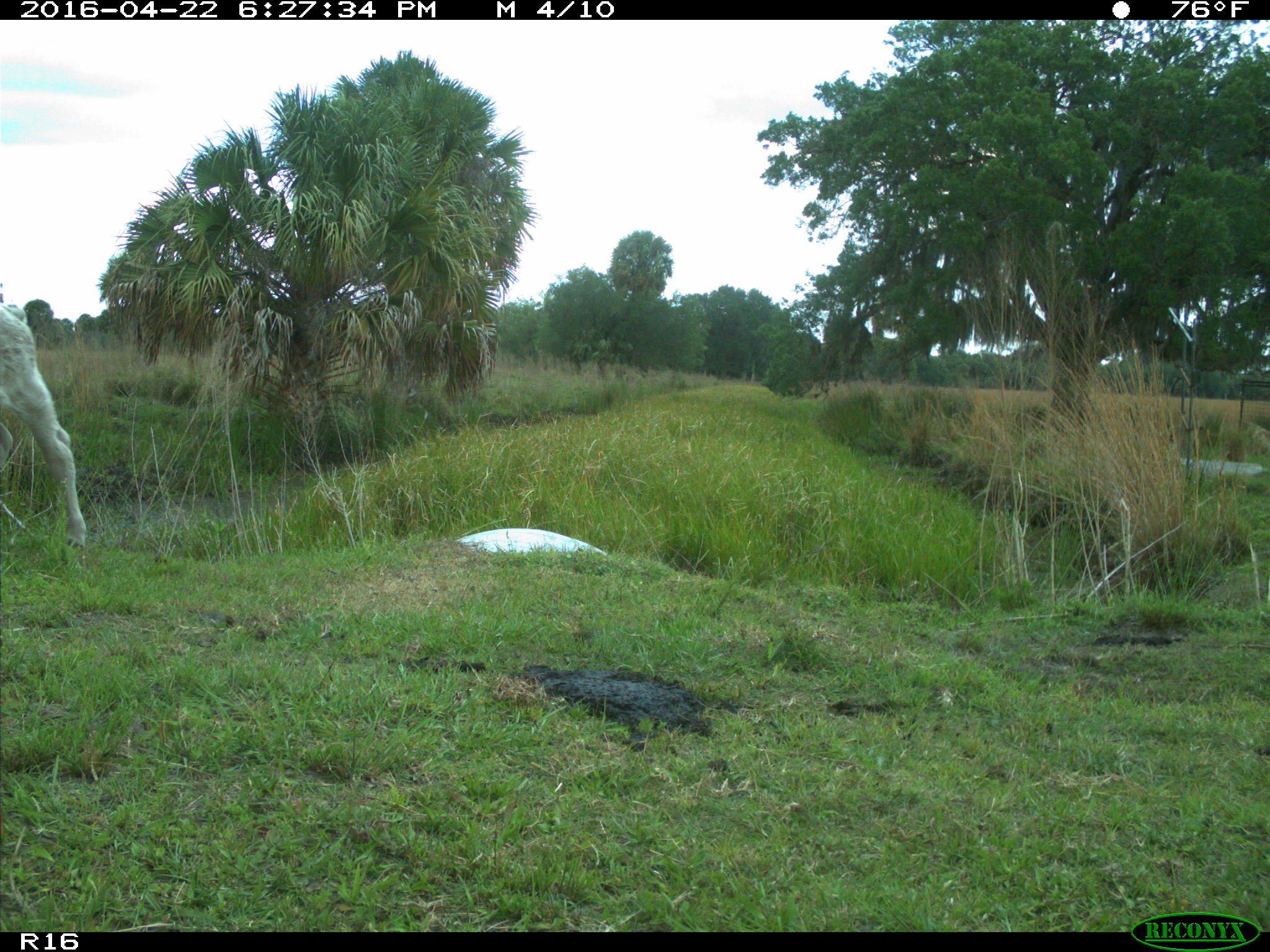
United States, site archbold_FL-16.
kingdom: Animalia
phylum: Chordata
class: Mammalia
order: Artiodactyla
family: Bovidae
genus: Bos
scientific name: Bos taurus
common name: domestic cow